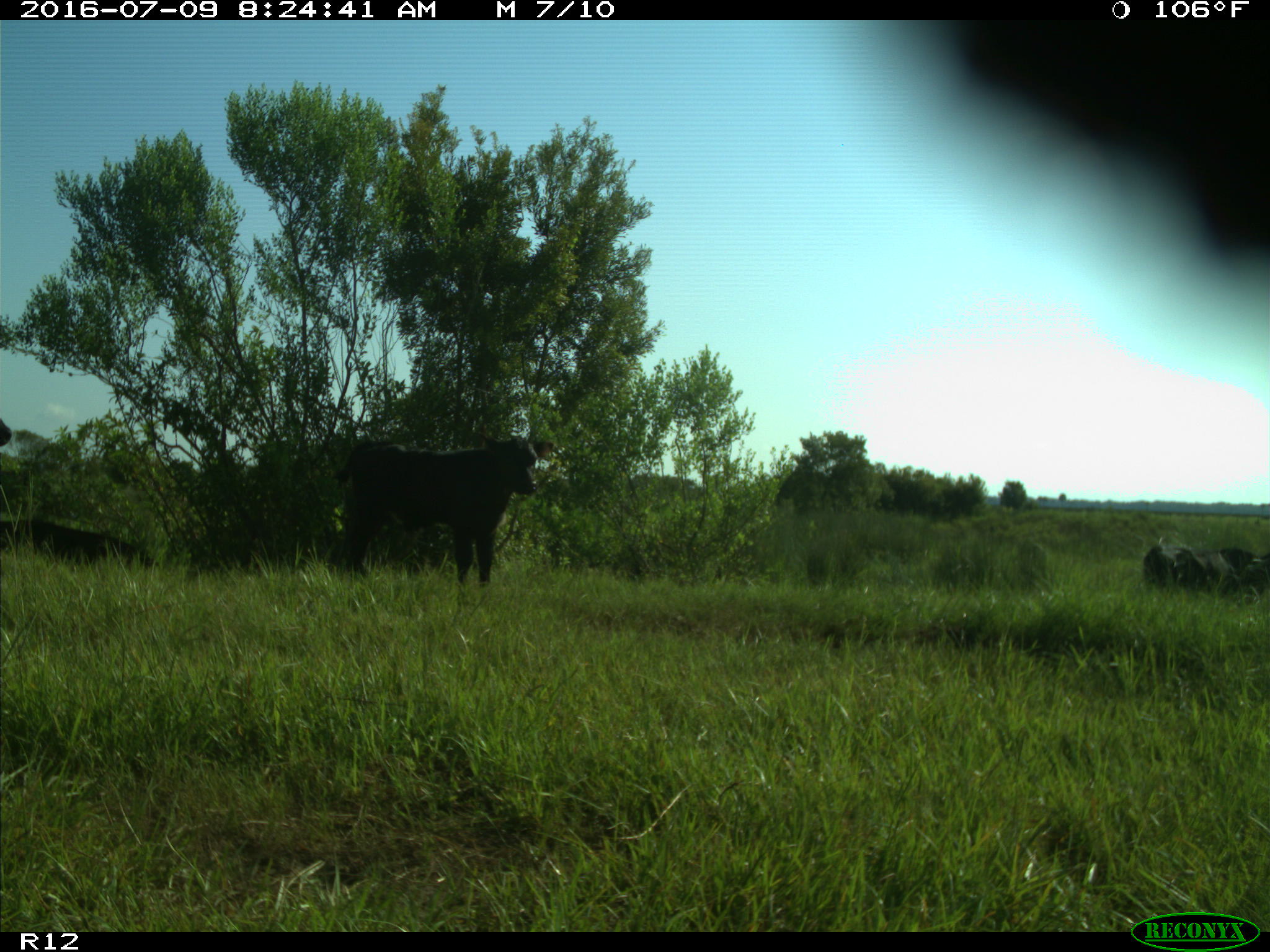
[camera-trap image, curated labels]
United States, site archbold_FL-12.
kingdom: Animalia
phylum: Chordata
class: Mammalia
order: Artiodactyla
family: Bovidae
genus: Bos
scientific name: Bos taurus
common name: domestic cow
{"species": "Bos taurus (domestic cow)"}